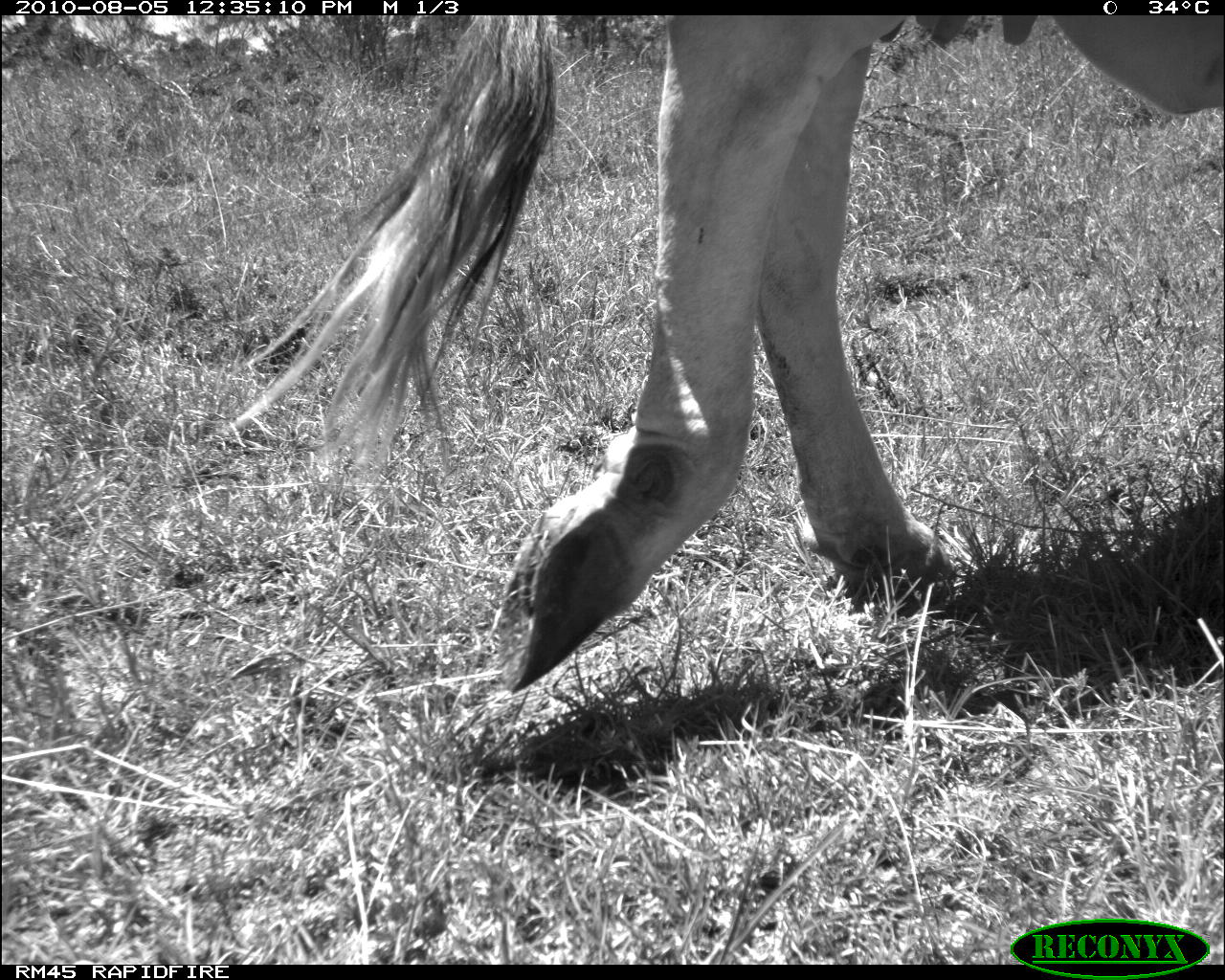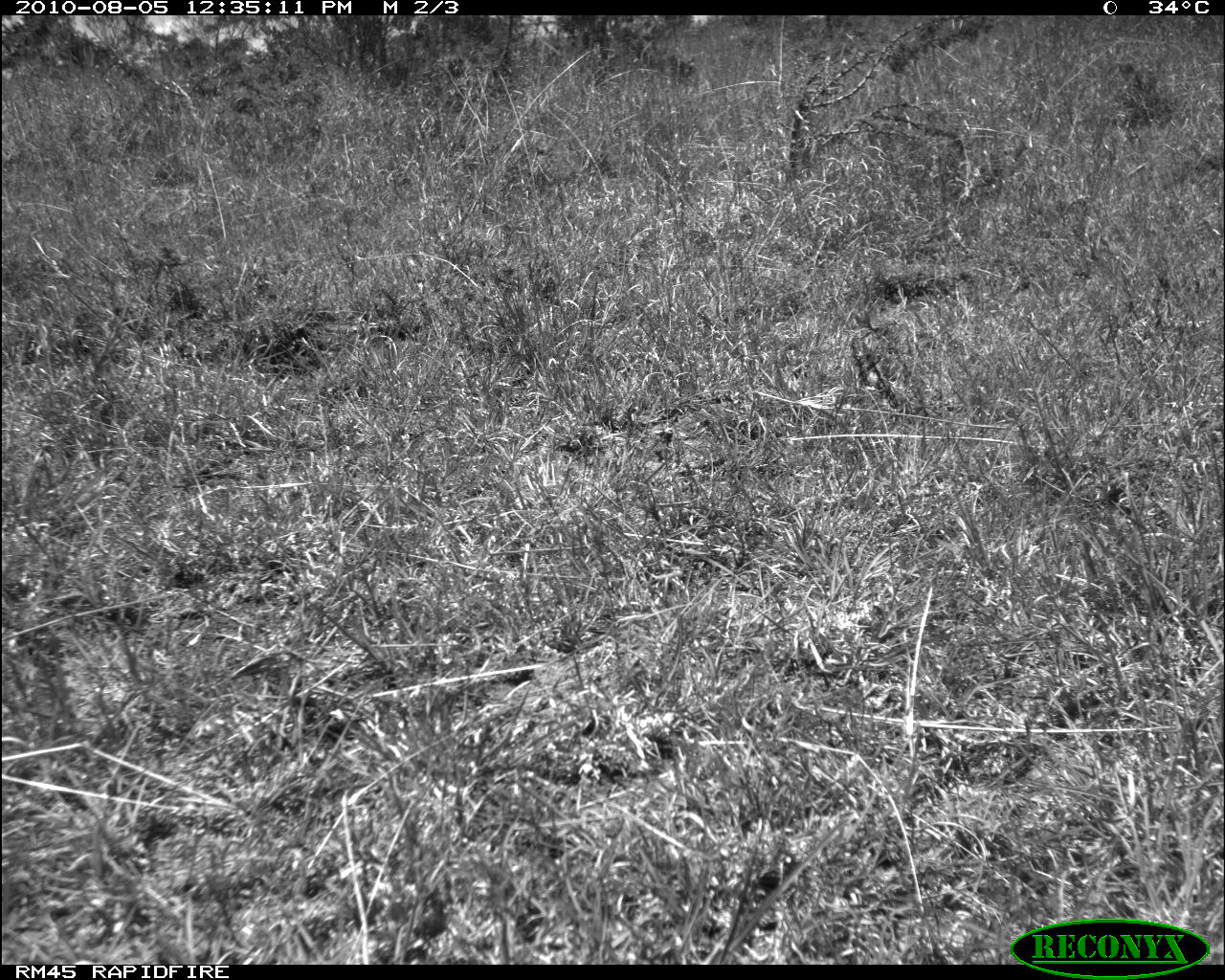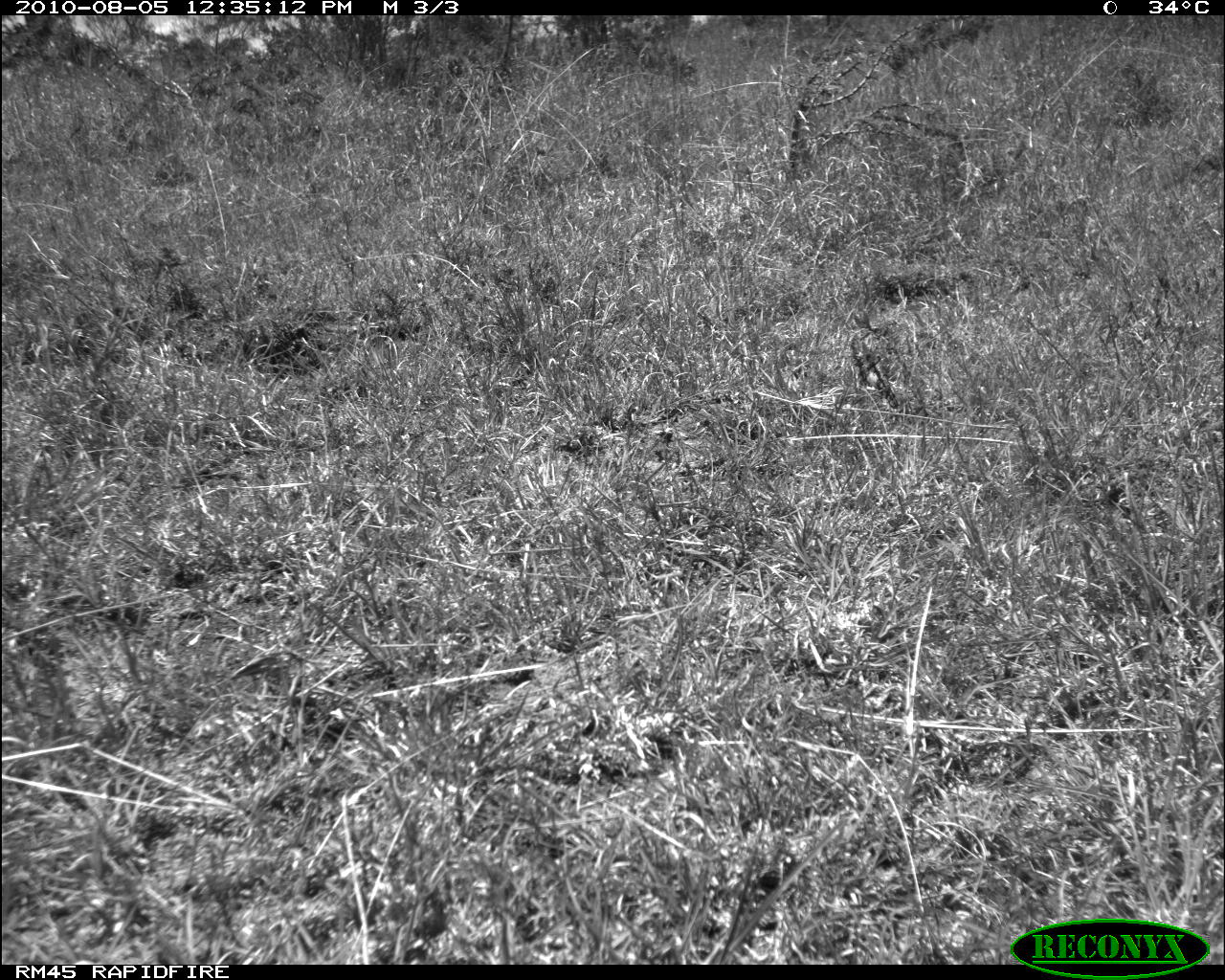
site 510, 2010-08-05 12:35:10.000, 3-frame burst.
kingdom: Animalia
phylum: Chordata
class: Mammalia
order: Artiodactyla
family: Bovidae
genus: Bos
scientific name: Bos taurus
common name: domestic cattle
Bos taurus (domestic cattle), count 1.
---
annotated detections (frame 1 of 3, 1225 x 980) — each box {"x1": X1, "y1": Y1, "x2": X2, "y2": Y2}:
bos taurus: {"x1": 226, "y1": 15, "x2": 1222, "y2": 693}